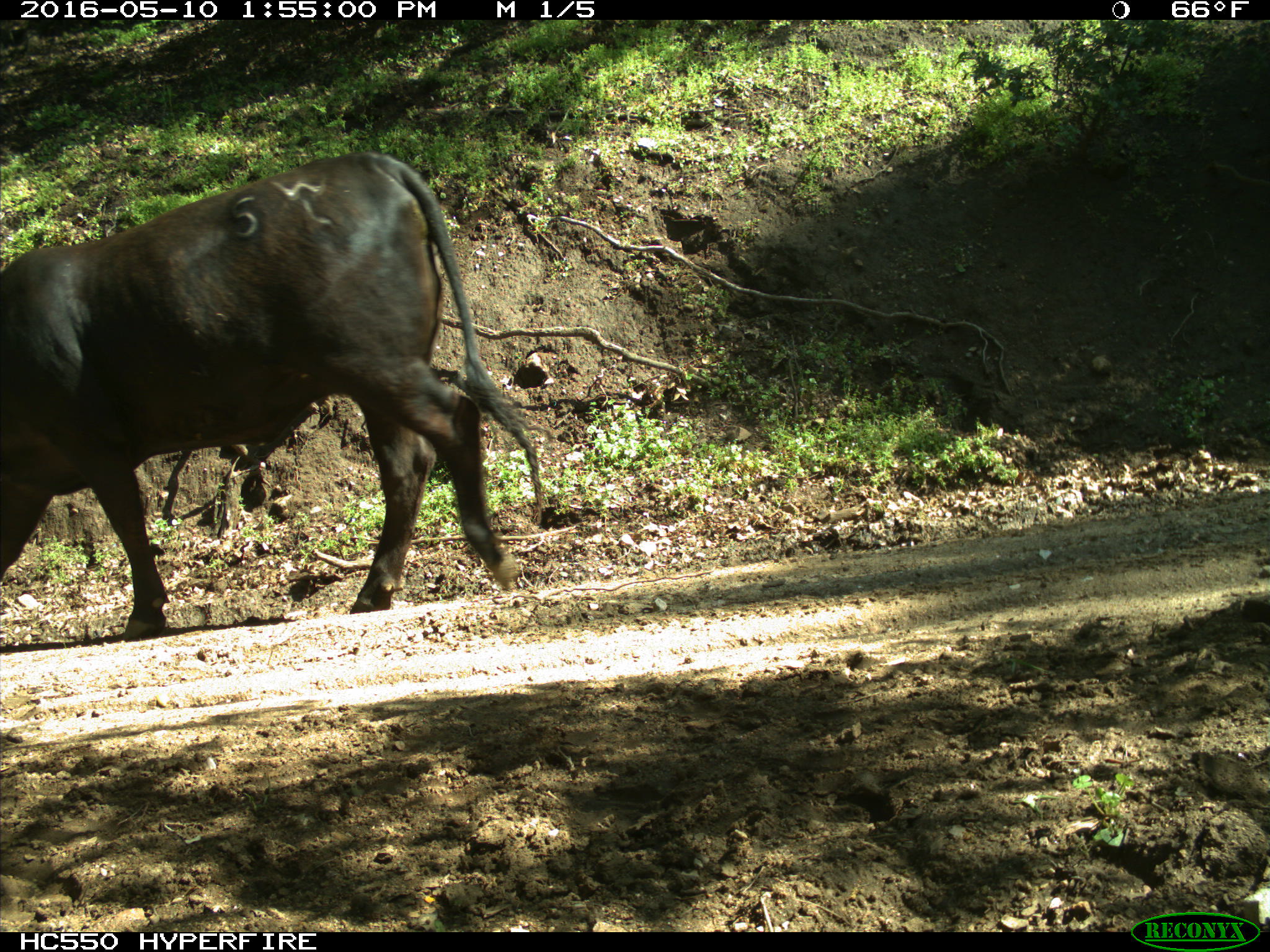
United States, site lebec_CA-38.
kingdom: Animalia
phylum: Chordata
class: Mammalia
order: Artiodactyla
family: Bovidae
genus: Bos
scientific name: Bos taurus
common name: domestic cow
Bos taurus (domestic cow).